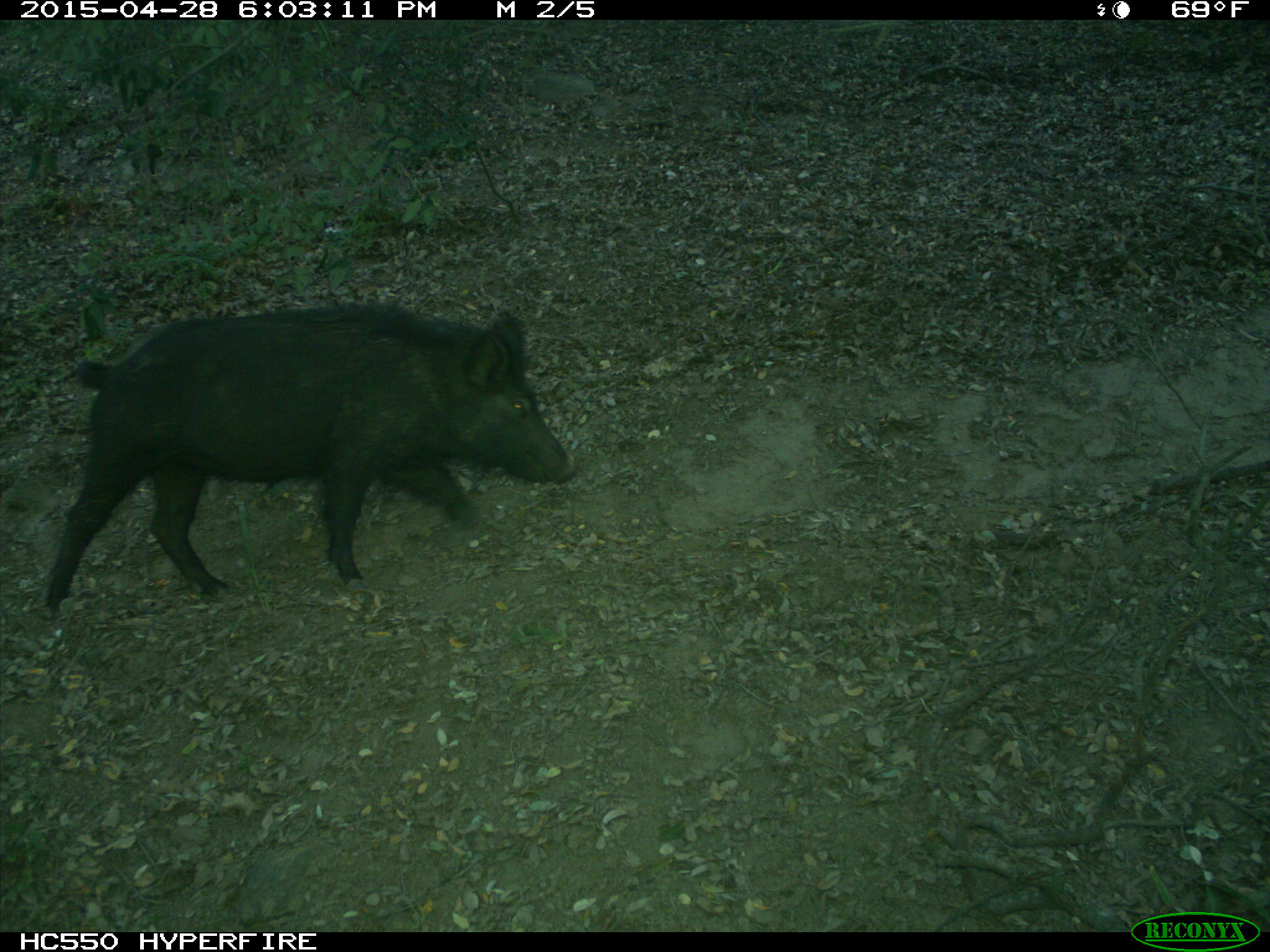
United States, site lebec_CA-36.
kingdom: Animalia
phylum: Chordata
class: Mammalia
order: Artiodactyla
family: Suidae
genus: Sus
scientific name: Sus scrofa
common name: wild boar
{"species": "Sus scrofa (wild boar)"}